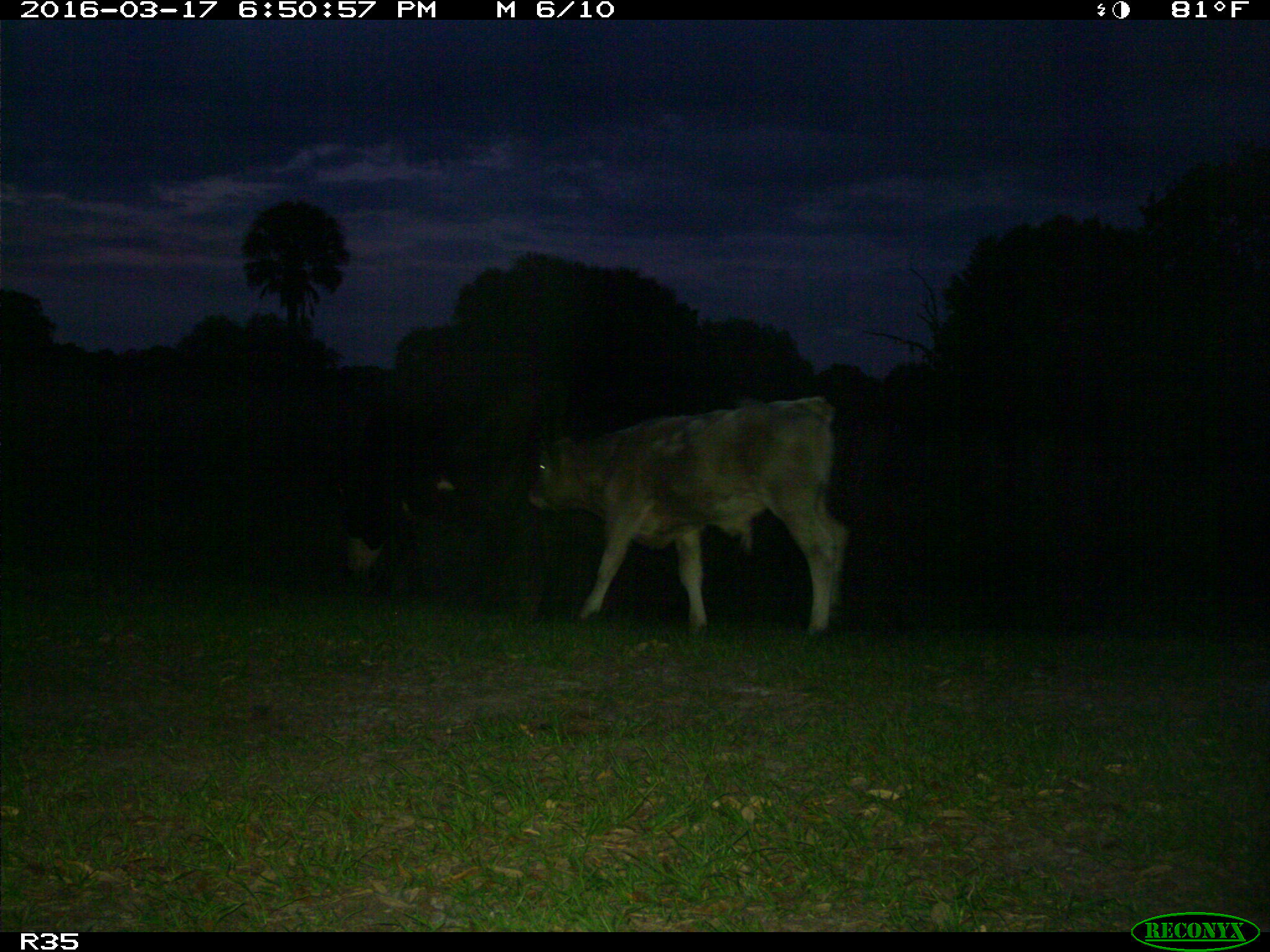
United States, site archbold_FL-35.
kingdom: Animalia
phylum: Chordata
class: Mammalia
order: Artiodactyla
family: Bovidae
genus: Bos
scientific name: Bos taurus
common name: domestic cow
Bos taurus (domestic cow).